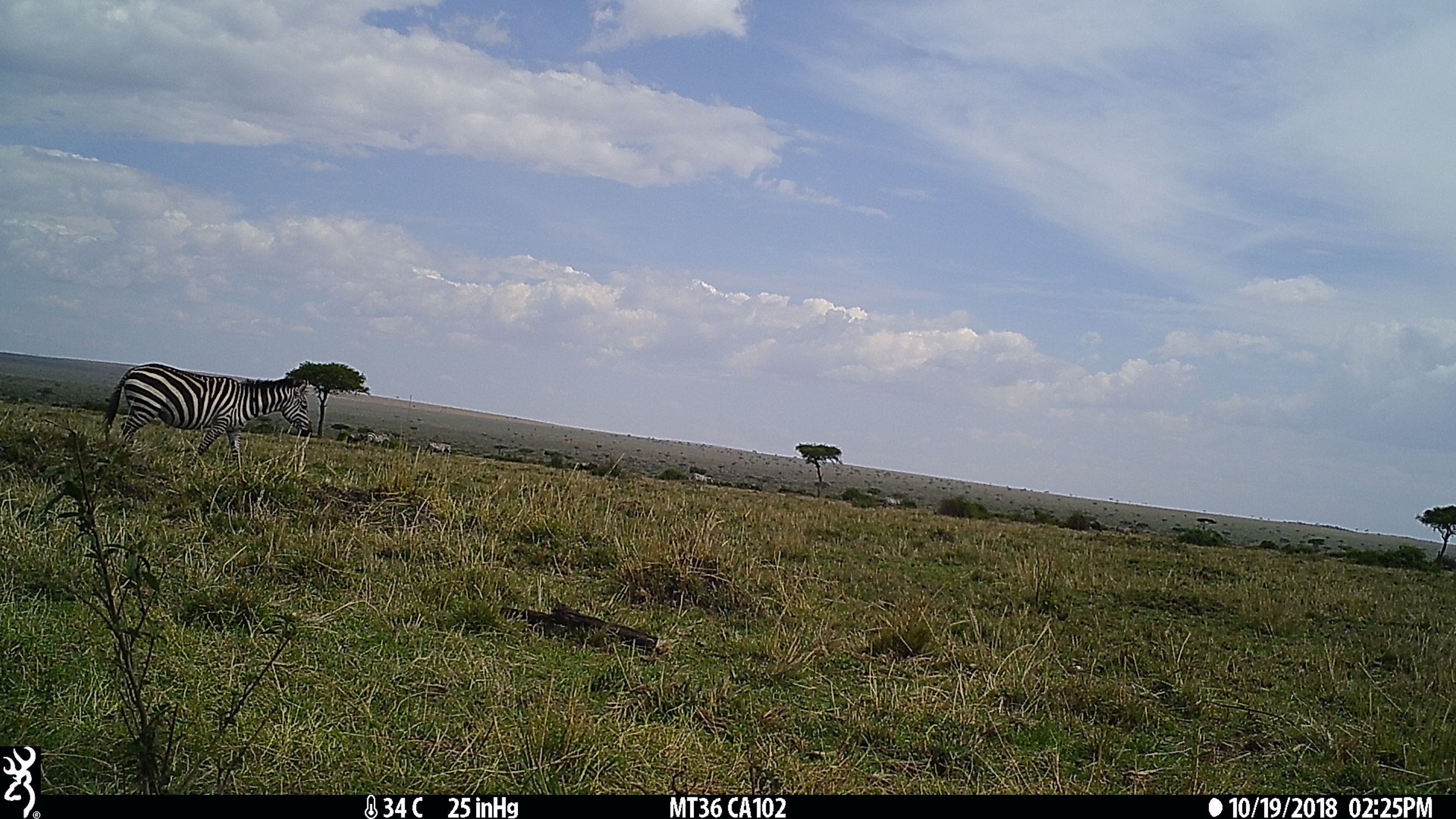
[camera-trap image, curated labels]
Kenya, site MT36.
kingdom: Animalia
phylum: Chordata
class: Mammalia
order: Perissodactyla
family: Equidae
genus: Equus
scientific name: Equus quagga burchellii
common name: burchell's zebra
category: zebra